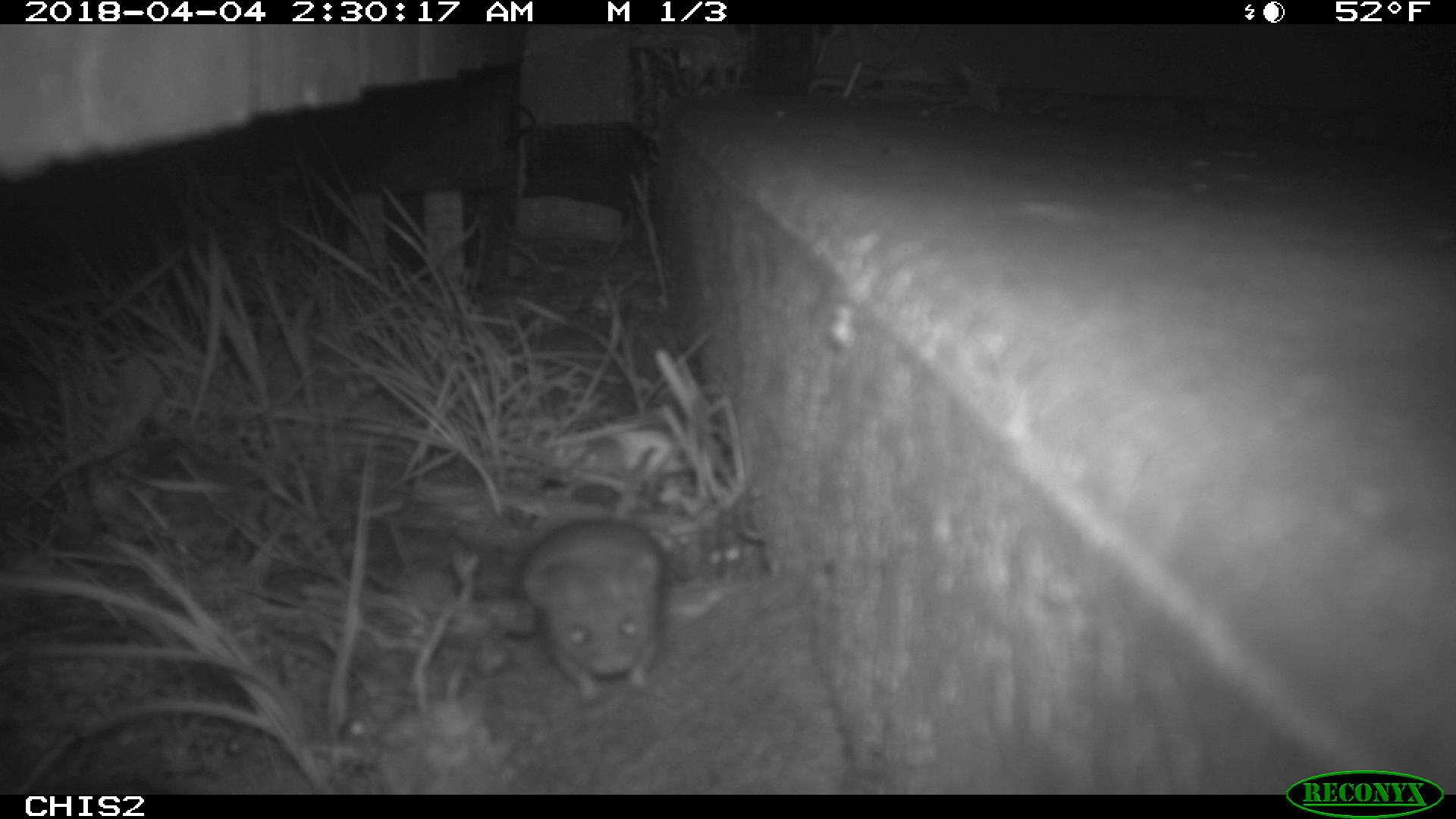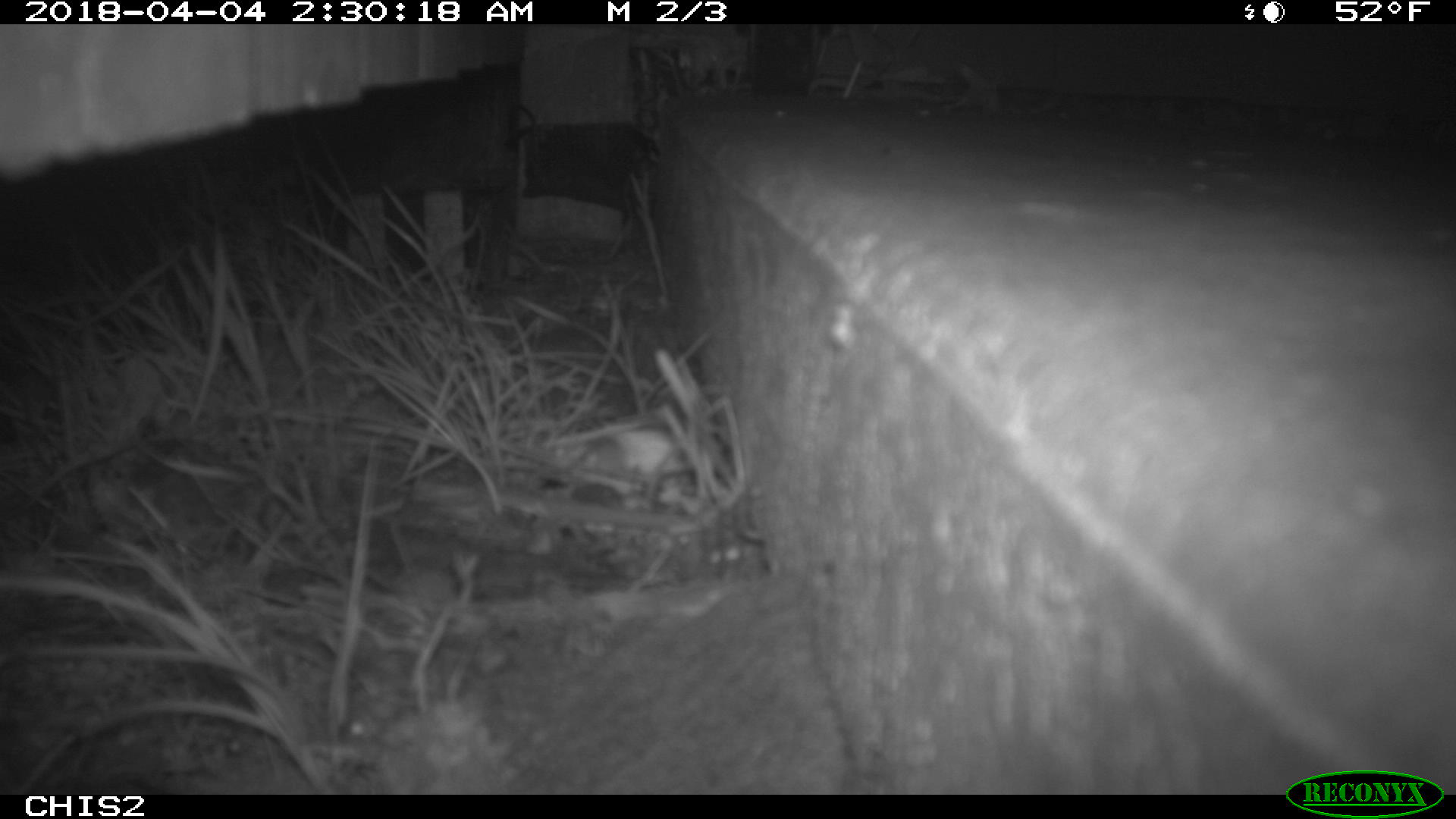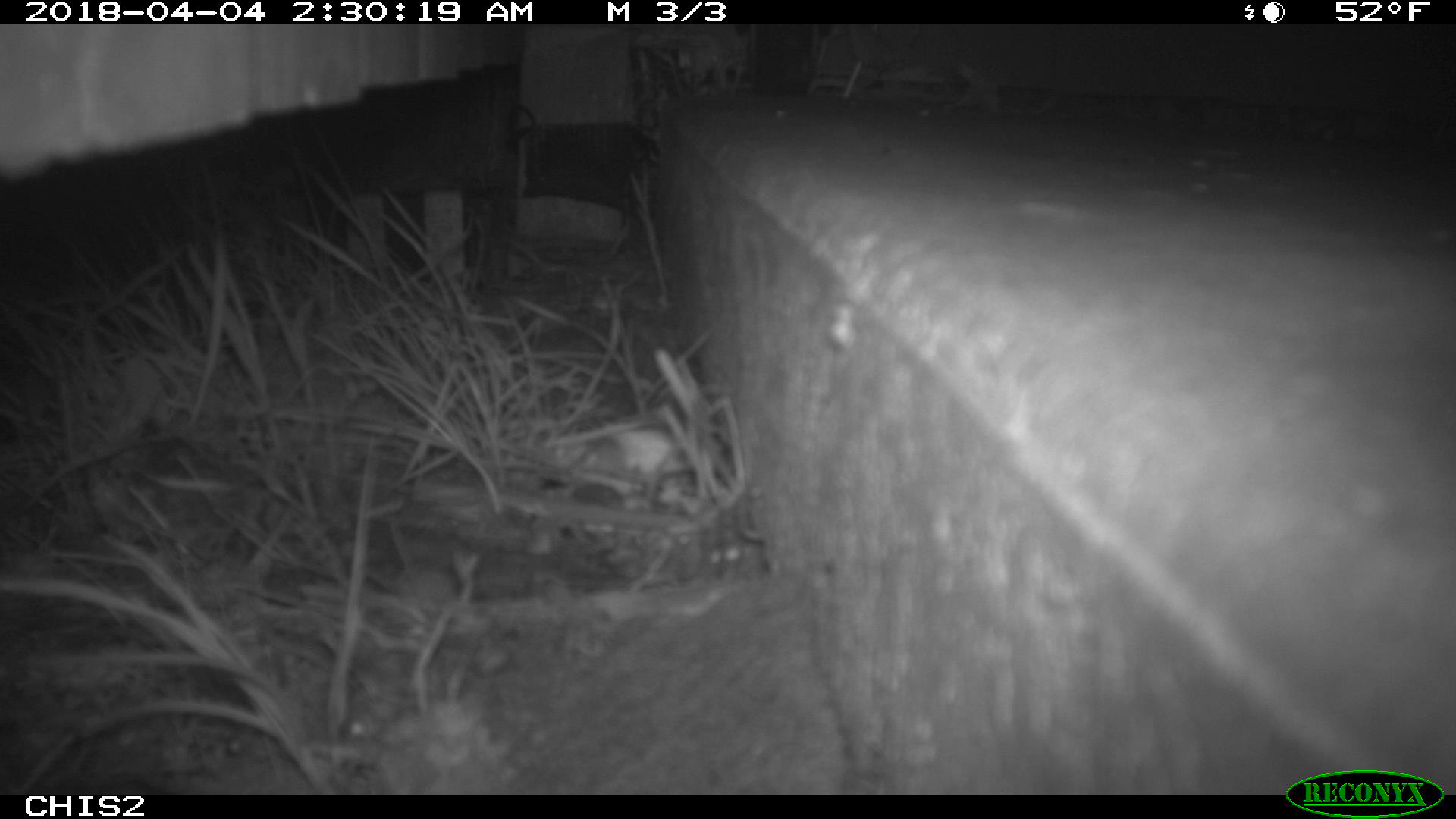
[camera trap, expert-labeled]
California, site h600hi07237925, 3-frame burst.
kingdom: Animalia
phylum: Chordata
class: Mammalia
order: Rodentia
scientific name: Rodentia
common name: rodent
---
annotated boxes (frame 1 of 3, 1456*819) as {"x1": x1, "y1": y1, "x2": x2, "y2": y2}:
rodent: {"x1": 522, "y1": 447, "x2": 664, "y2": 701}